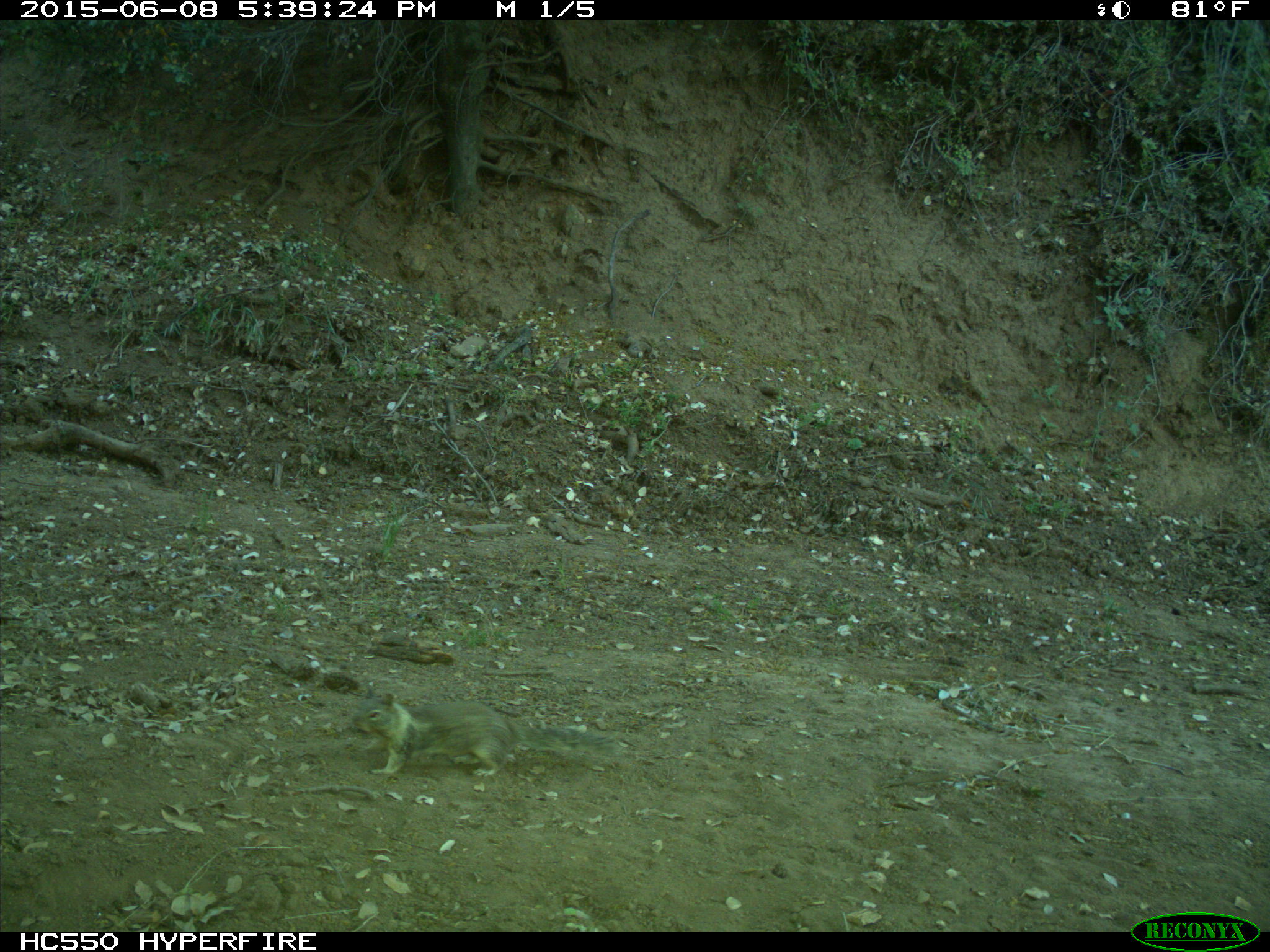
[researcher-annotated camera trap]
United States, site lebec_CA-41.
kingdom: Animalia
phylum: Chordata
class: Mammalia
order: Rodentia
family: Sciuridae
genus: Otospermophilus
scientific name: Otospermophilus beecheyi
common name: california ground squirrel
Otospermophilus beecheyi (california ground squirrel).